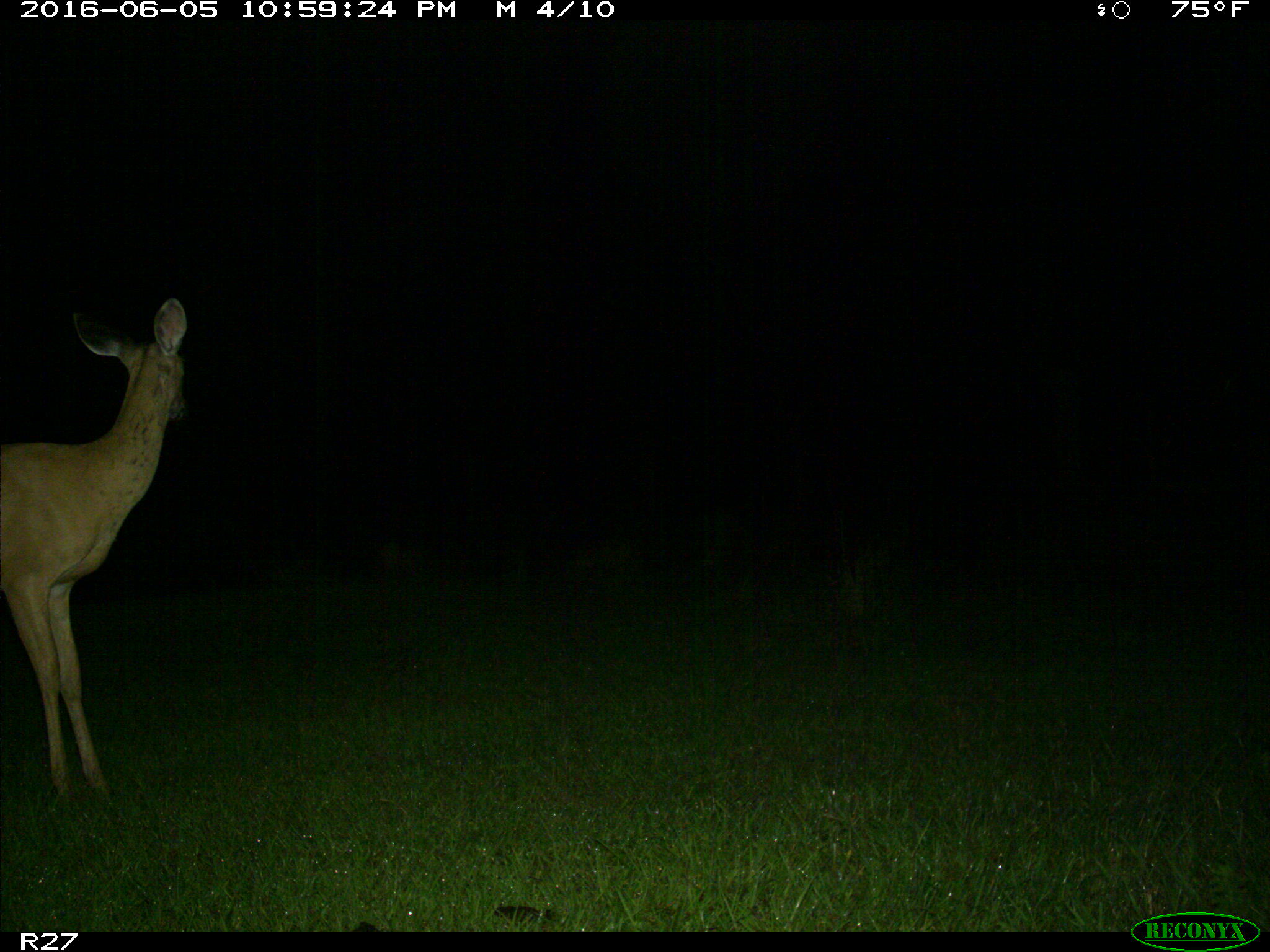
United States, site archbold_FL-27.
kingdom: Animalia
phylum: Chordata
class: Mammalia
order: Artiodactyla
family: Cervidae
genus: Odocoileus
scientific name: Odocoileus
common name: deer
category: unidentified deer